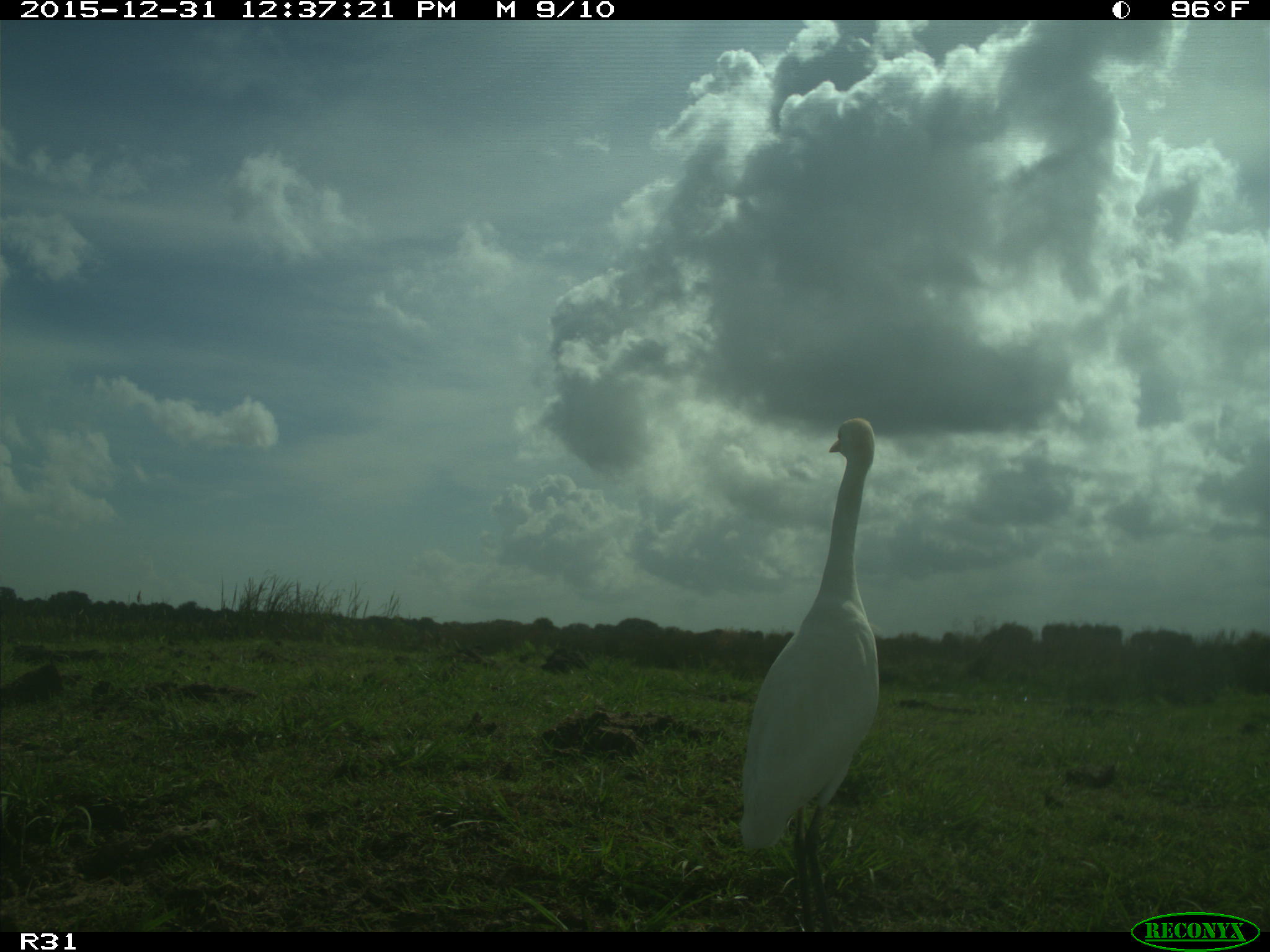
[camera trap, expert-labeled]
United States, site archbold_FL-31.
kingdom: Animalia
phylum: Chordata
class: Aves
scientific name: Aves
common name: birds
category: unidentified bird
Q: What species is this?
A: Unidentified bird (birds) (Aves).